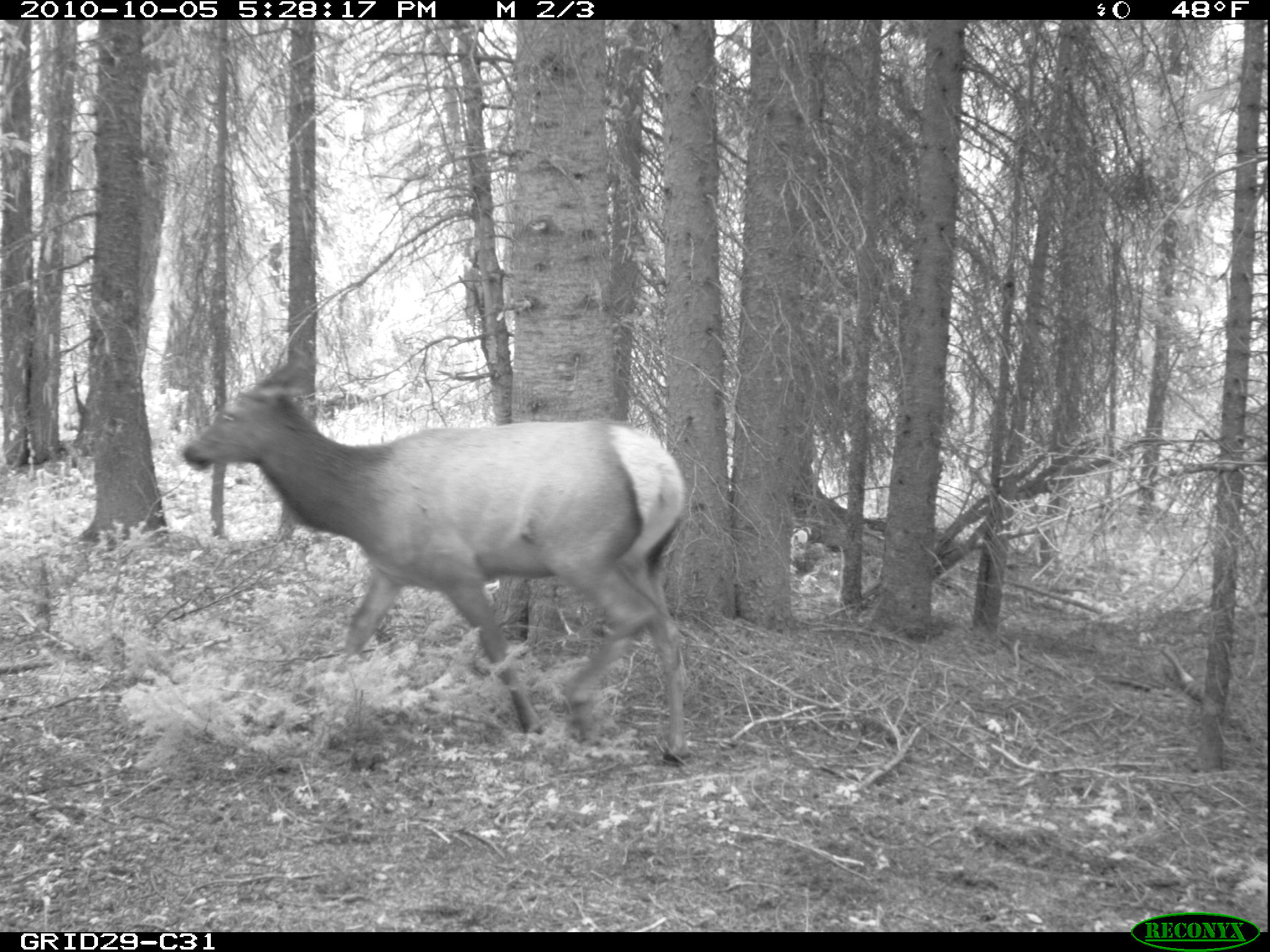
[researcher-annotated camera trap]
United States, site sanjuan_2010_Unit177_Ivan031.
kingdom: Animalia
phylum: Chordata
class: Mammalia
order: Artiodactyla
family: Cervidae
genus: Cervus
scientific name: Cervus elaphus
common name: red deer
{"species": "Cervus elaphus (red deer)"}